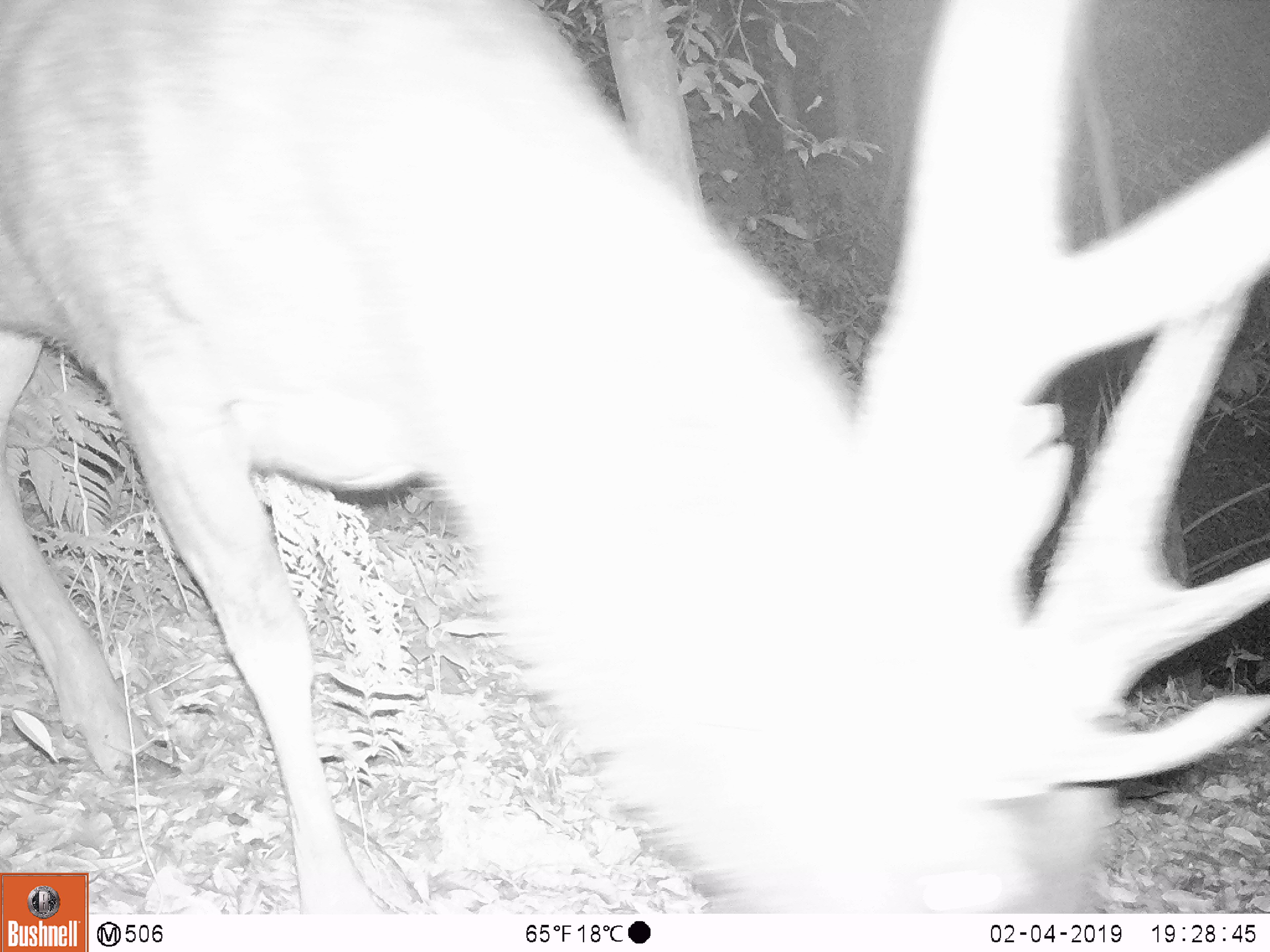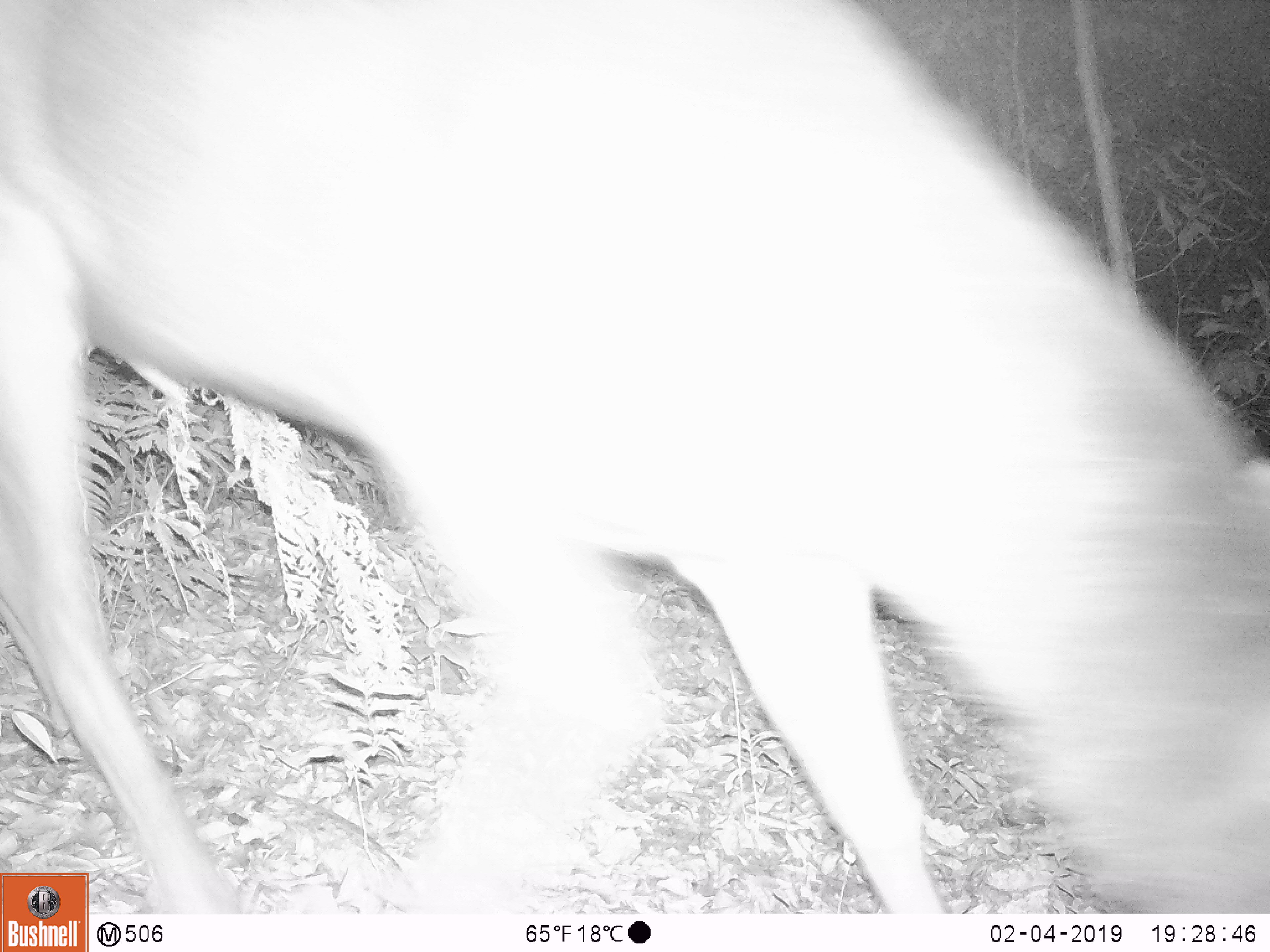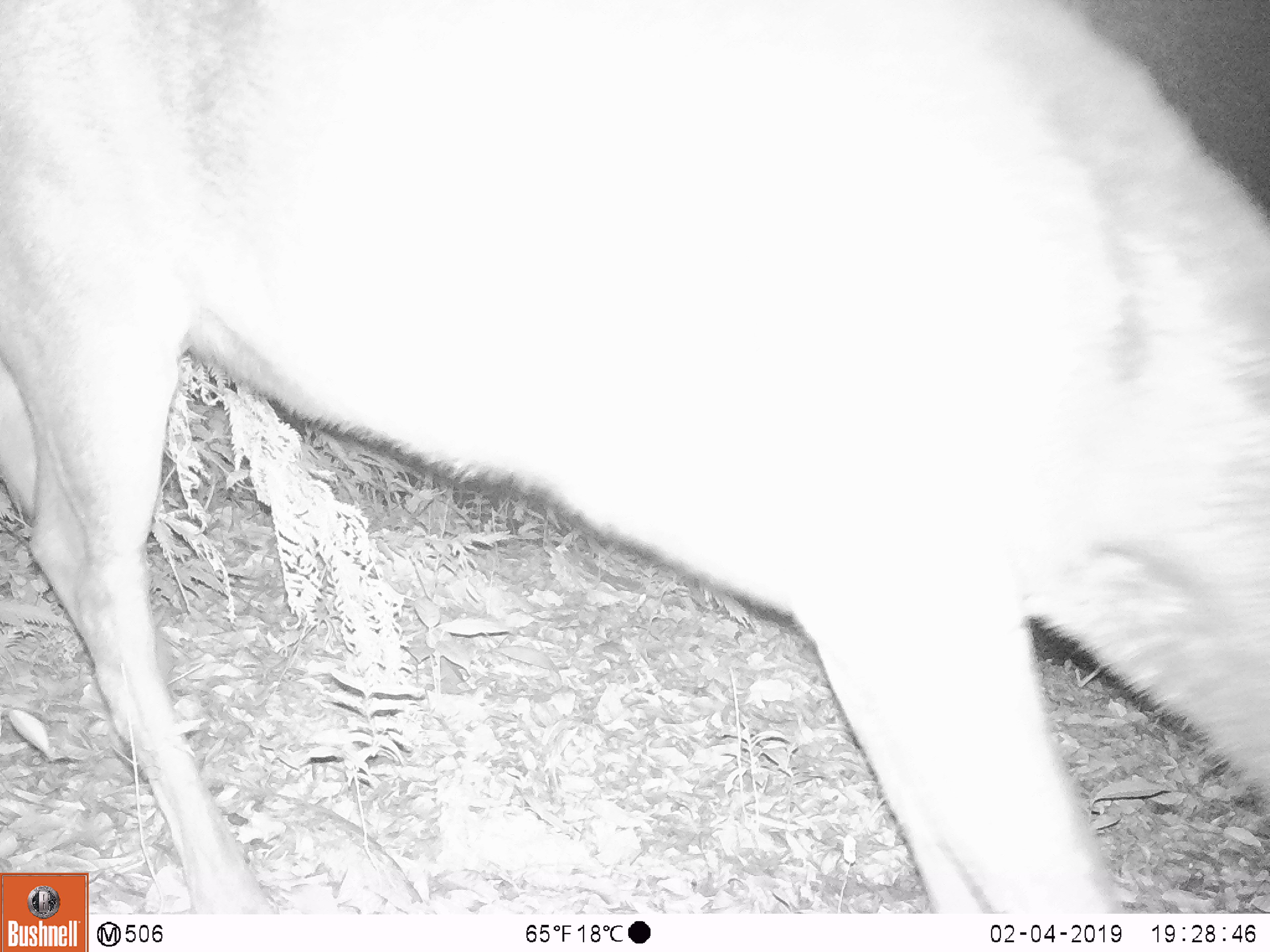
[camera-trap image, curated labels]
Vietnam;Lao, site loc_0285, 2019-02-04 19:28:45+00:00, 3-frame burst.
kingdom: Animalia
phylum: Chordata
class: Mammalia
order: Artiodactyla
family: Cervidae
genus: Rusa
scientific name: Rusa unicolor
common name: sambar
Sambar (Rusa unicolor). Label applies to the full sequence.